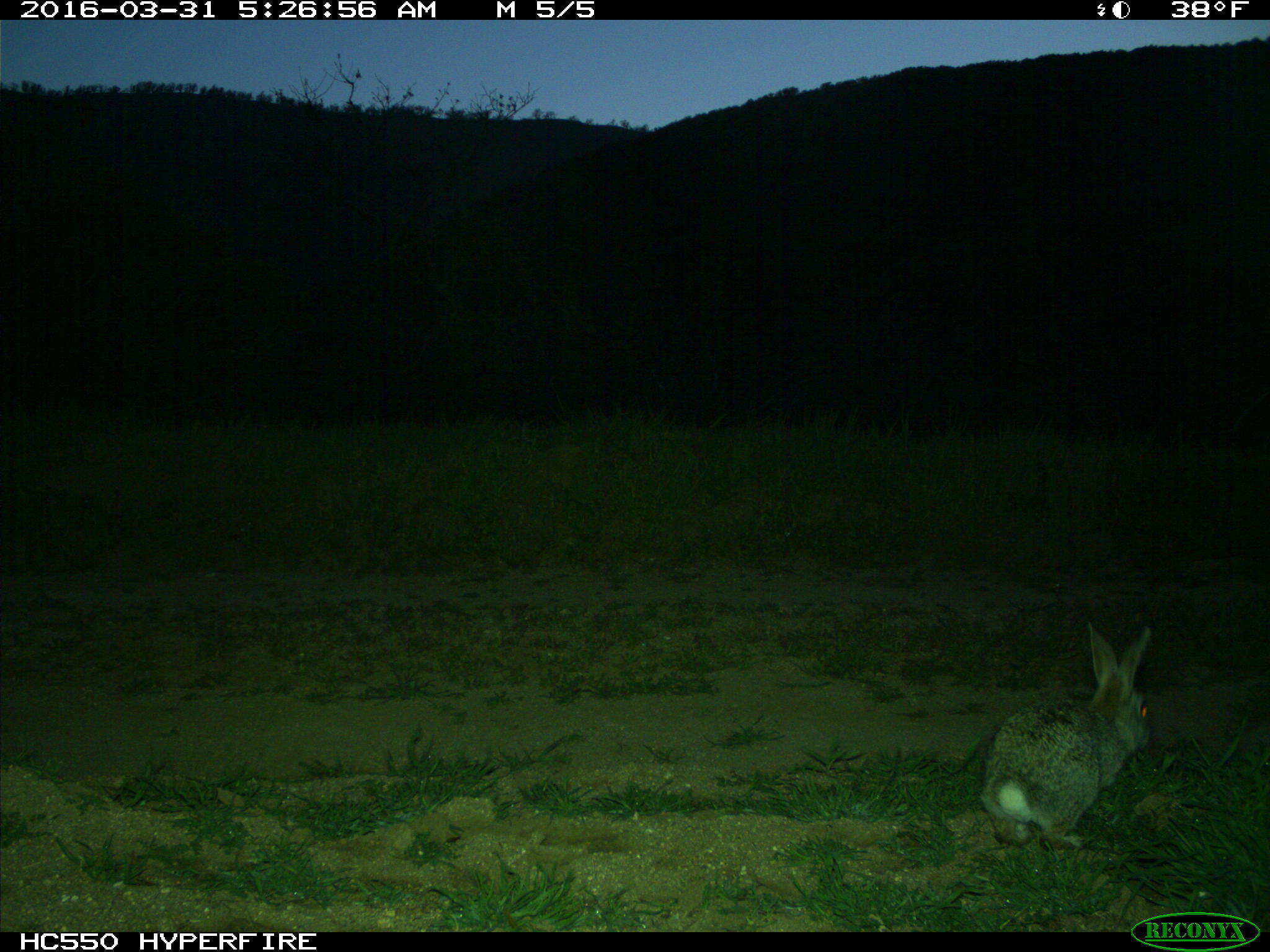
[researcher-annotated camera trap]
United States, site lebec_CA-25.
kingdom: Animalia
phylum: Chordata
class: Mammalia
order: Lagomorpha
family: Leporidae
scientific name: Leporidae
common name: rabbits and hares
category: unidentified rabbit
Unidentified rabbit (rabbits and hares) (Leporidae).